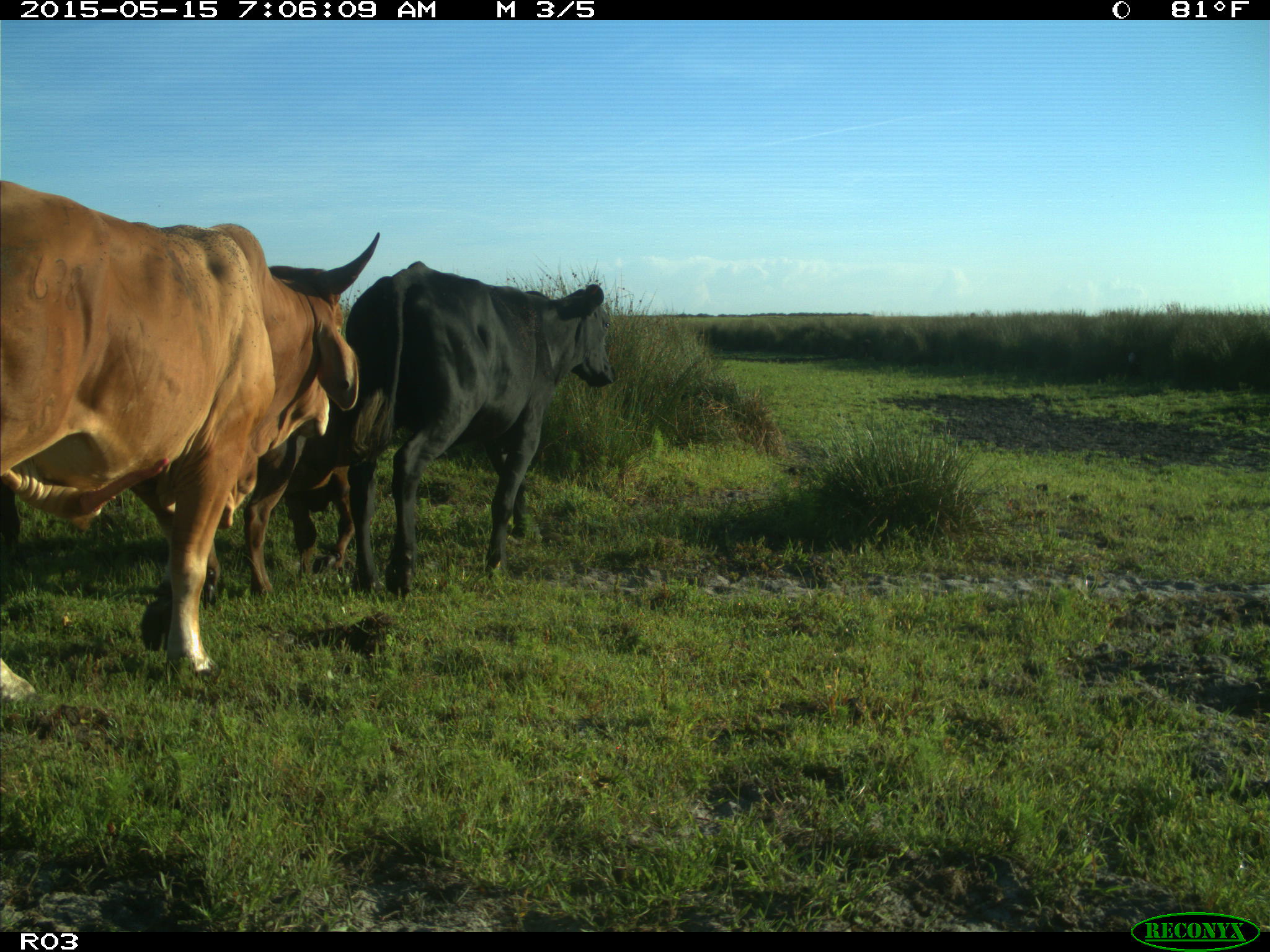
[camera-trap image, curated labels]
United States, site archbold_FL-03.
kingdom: Animalia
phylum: Chordata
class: Mammalia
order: Artiodactyla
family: Bovidae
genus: Bos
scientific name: Bos taurus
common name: domestic cow